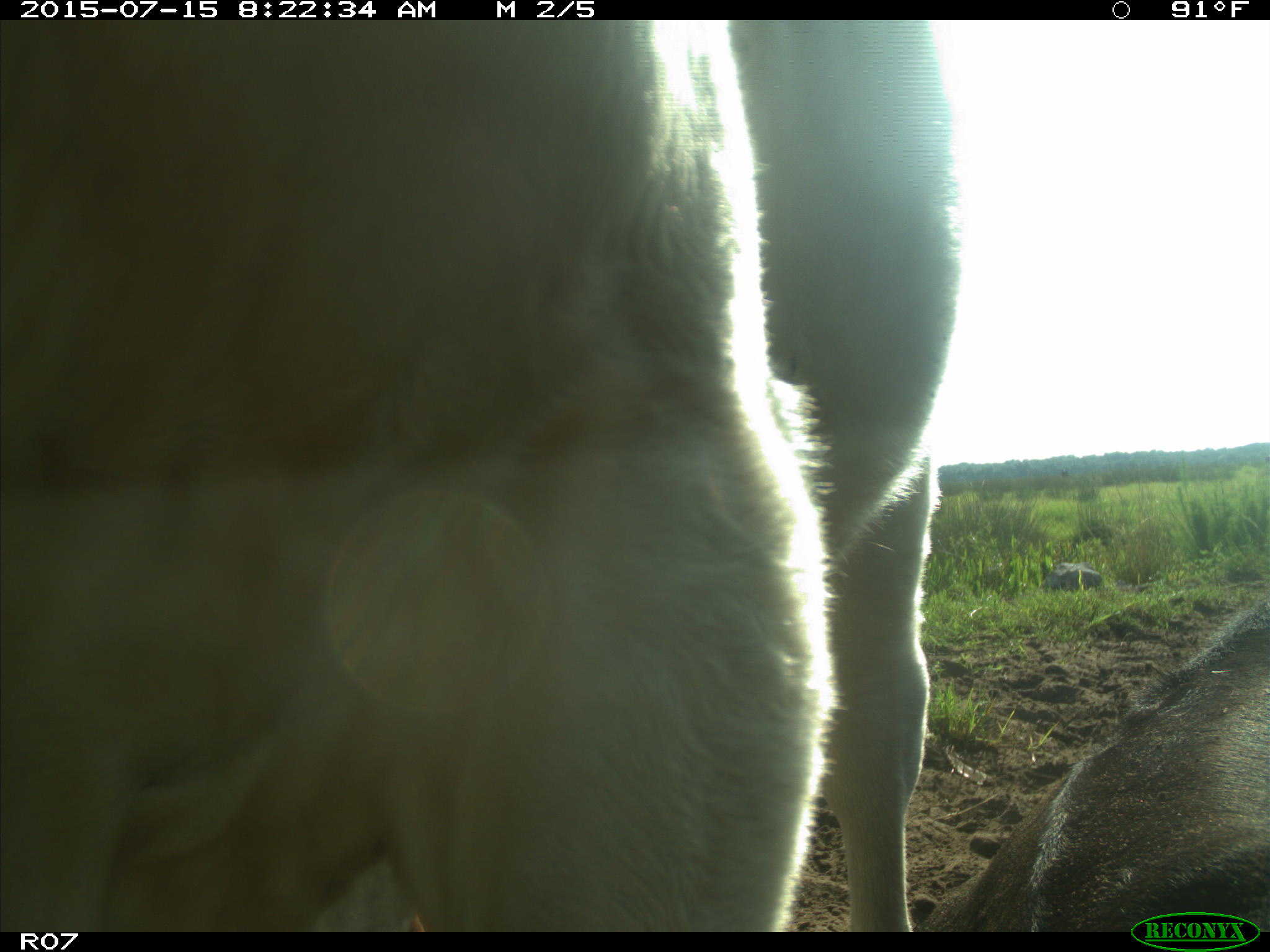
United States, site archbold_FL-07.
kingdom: Animalia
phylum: Chordata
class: Mammalia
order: Artiodactyla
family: Bovidae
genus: Bos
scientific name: Bos taurus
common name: domestic cow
Bos taurus (domestic cow).